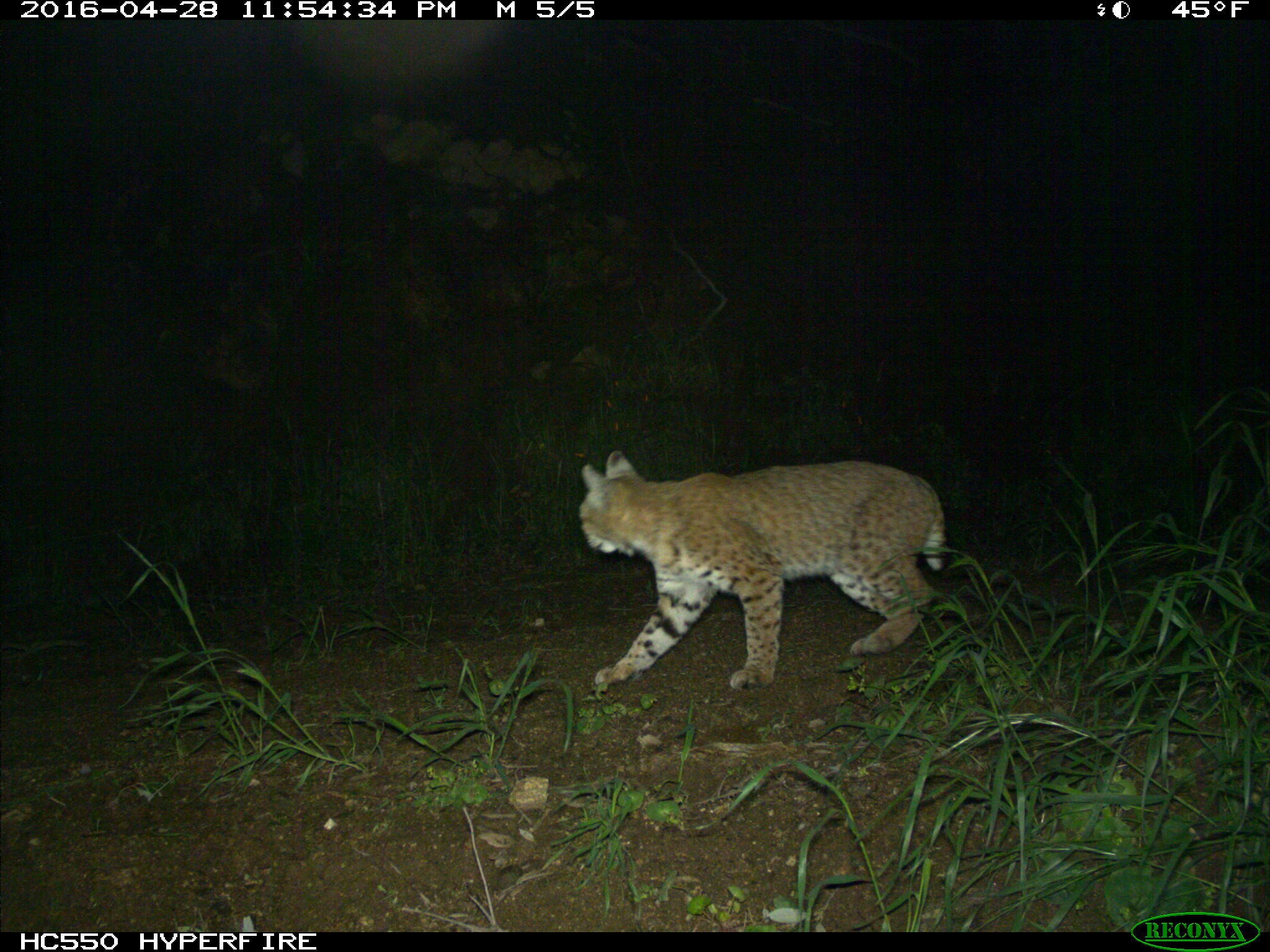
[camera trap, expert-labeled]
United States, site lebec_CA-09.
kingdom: Animalia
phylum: Chordata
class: Mammalia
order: Carnivora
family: Felidae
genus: Lynx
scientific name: Lynx rufus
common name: bobcat